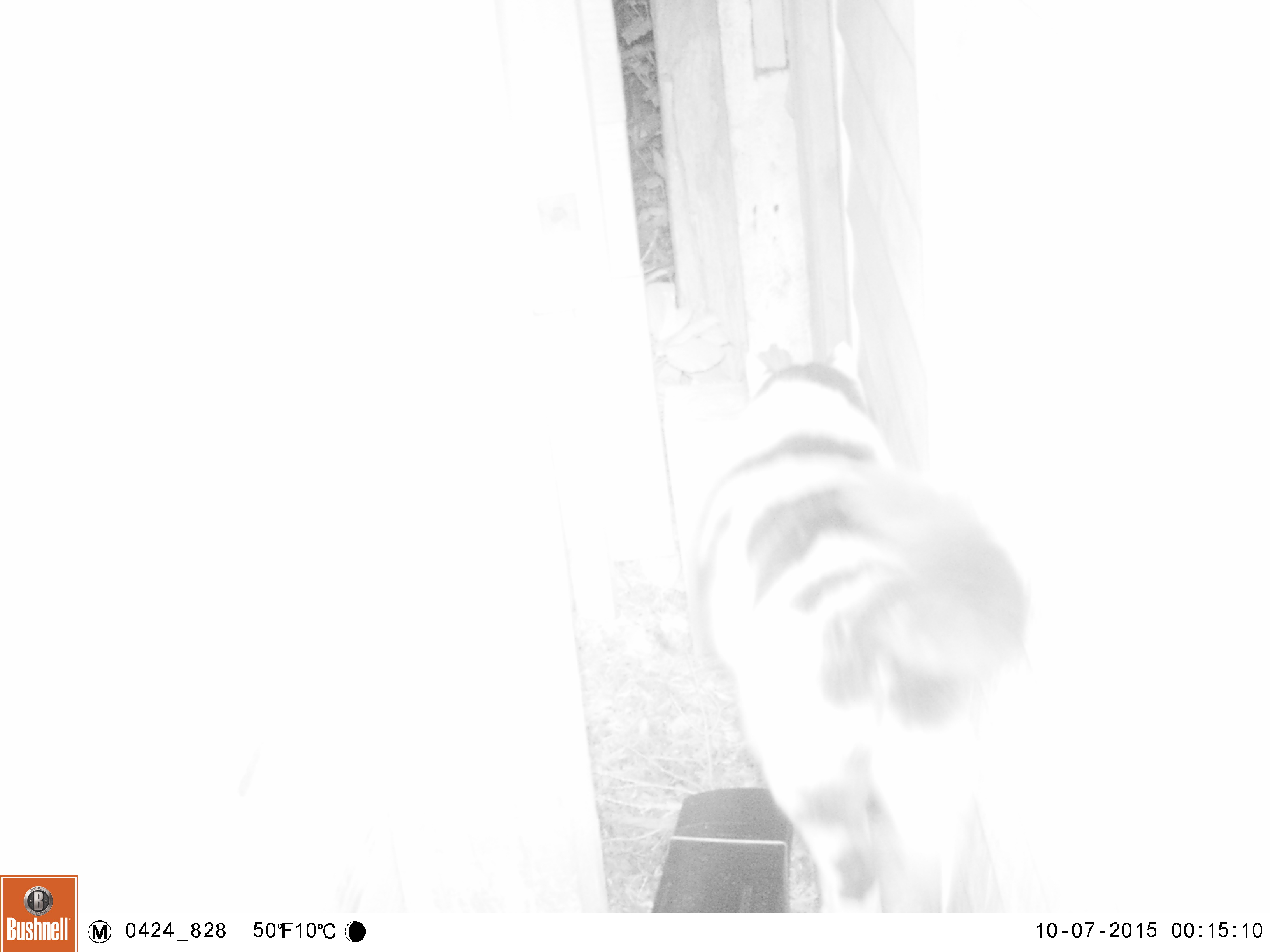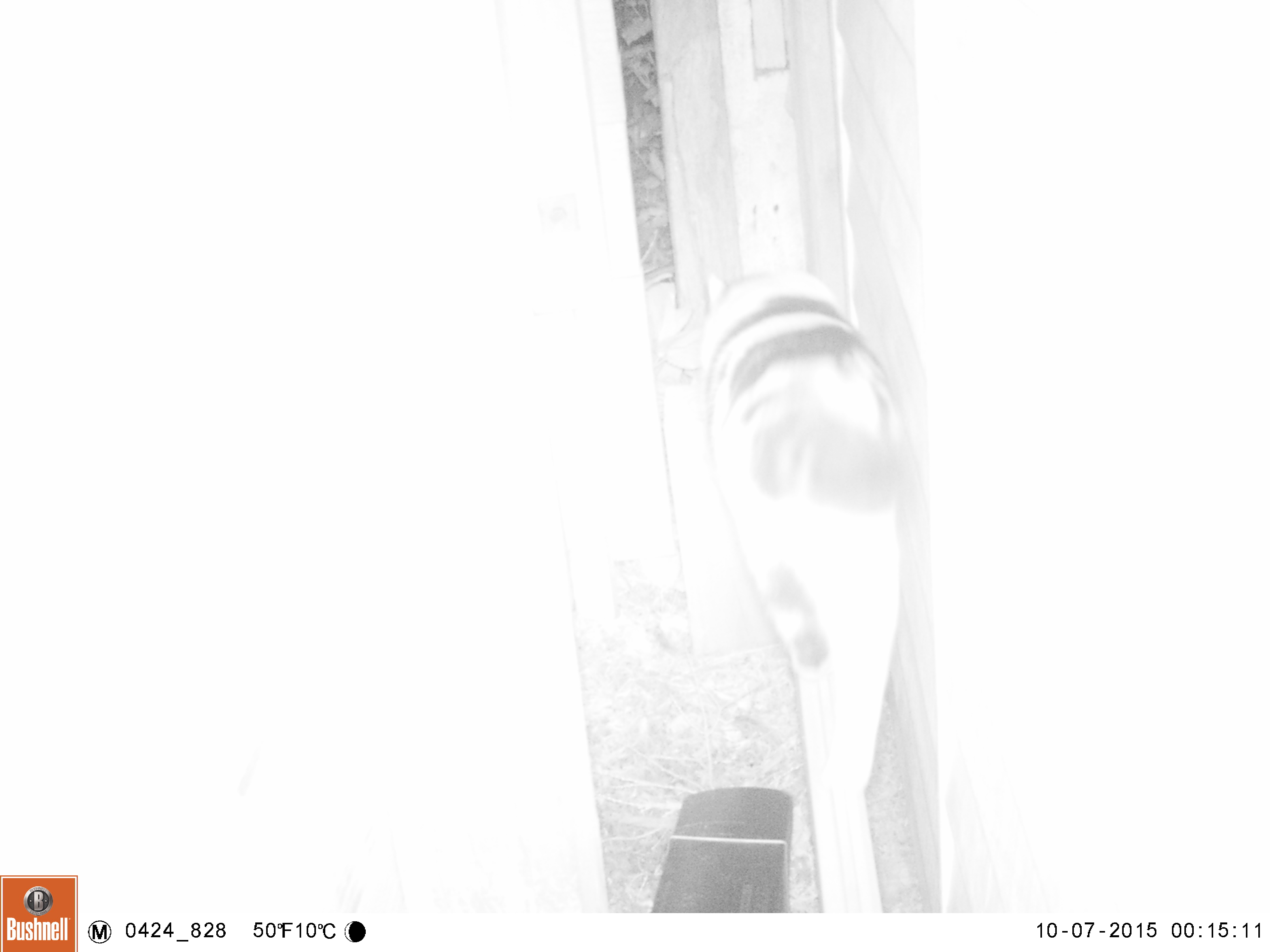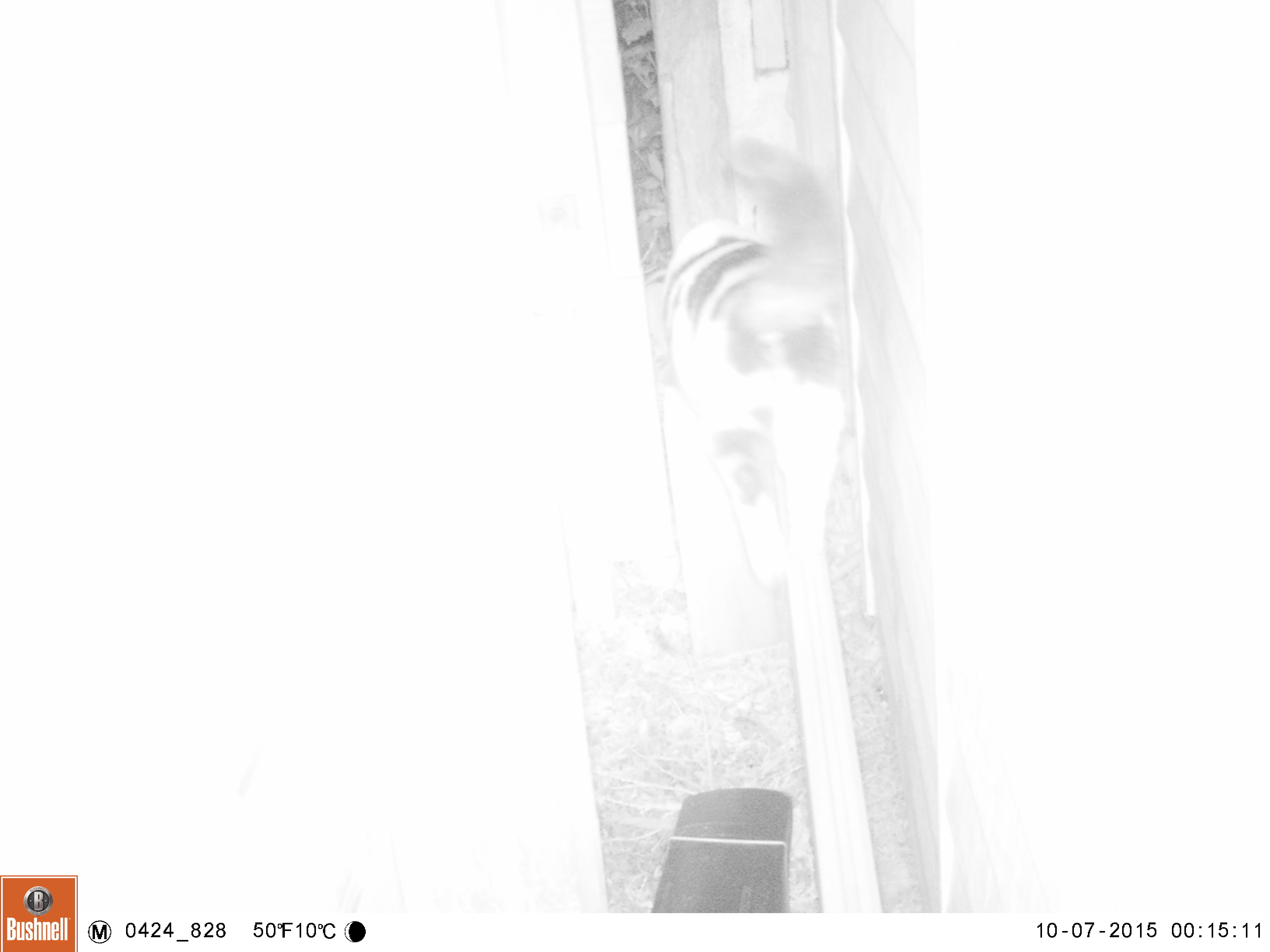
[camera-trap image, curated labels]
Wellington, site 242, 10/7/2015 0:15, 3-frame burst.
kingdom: Animalia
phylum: Chordata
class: Mammalia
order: Carnivora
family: Felidae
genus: Felis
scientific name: Felis catus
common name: cat